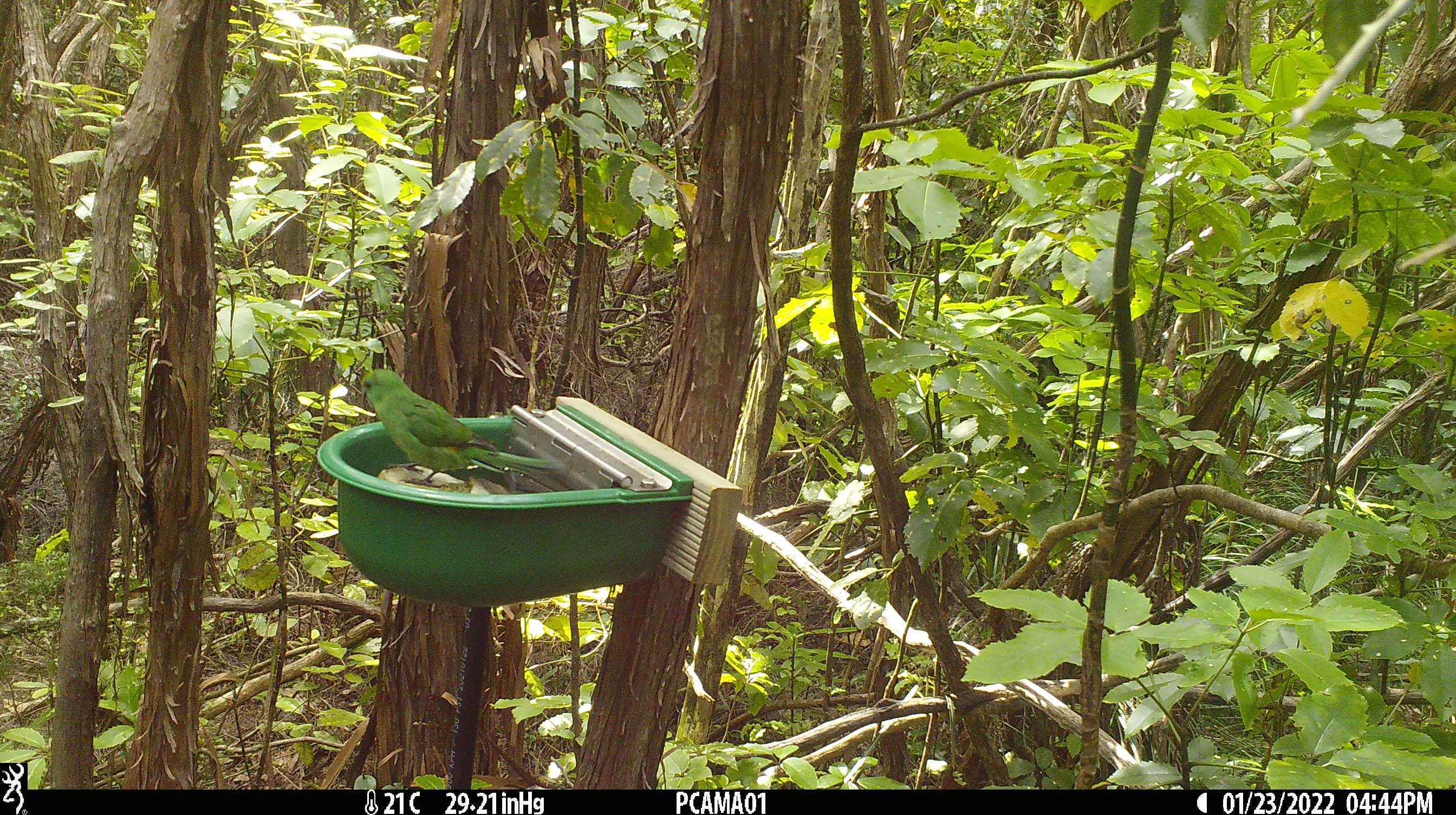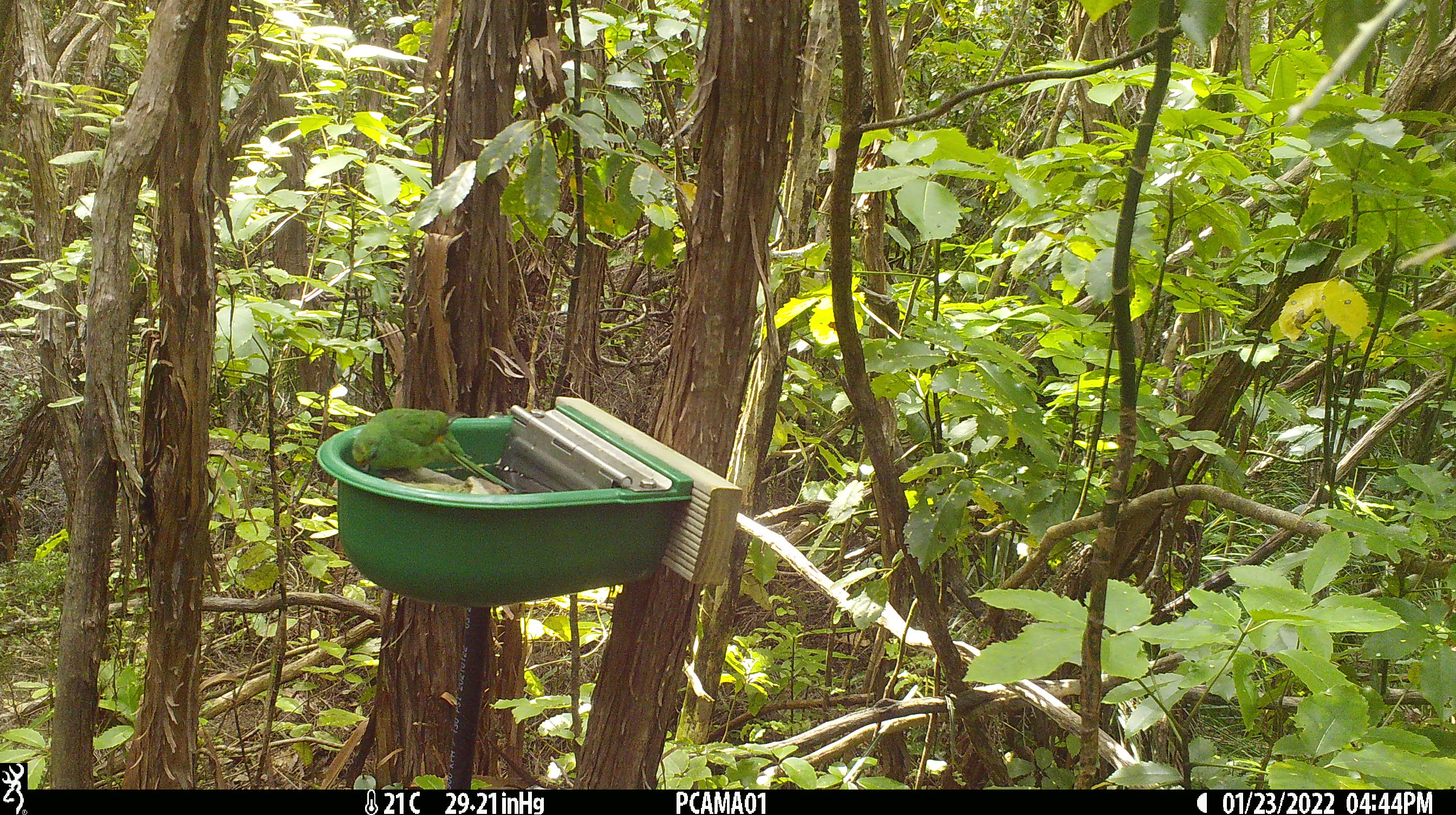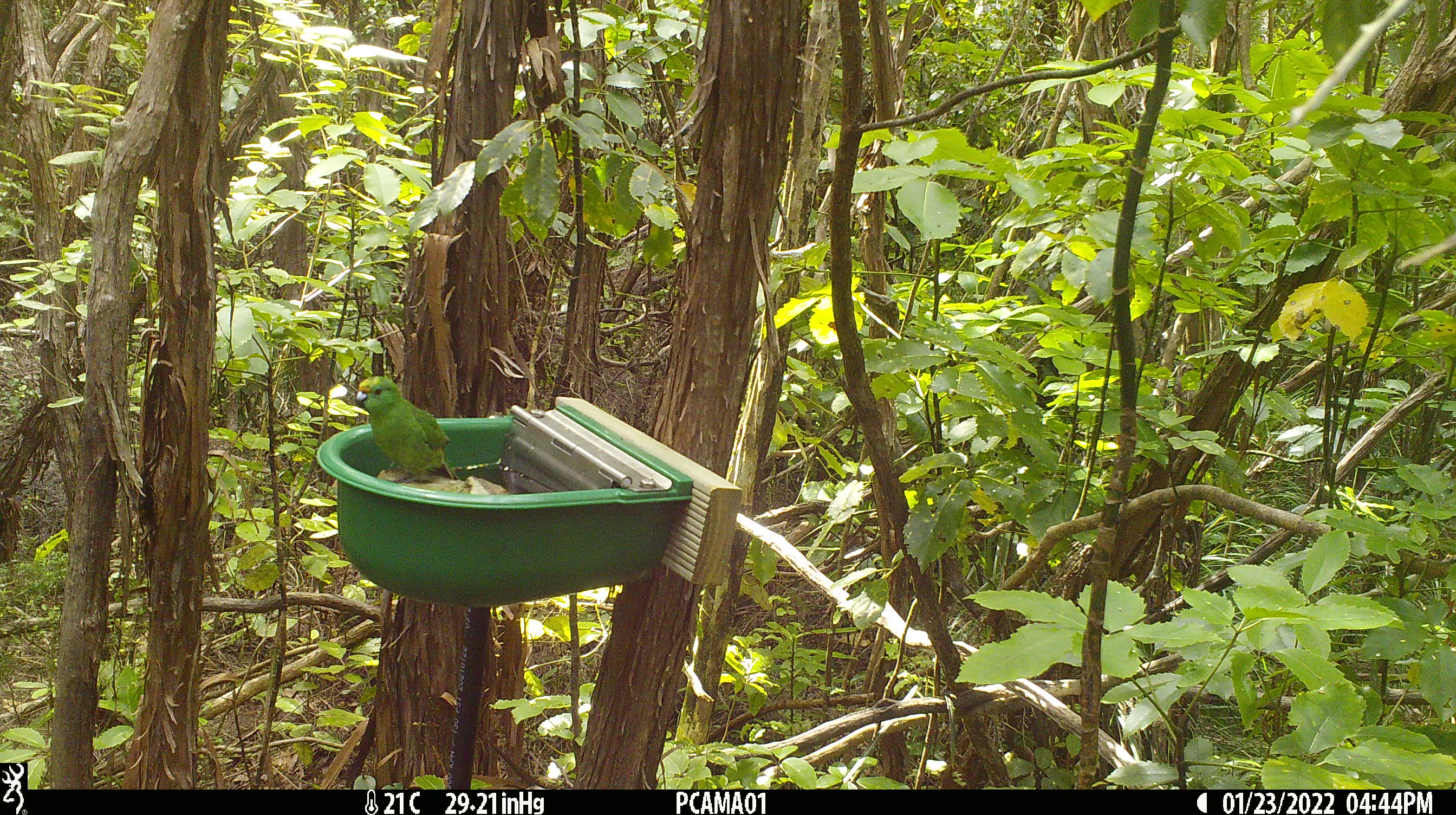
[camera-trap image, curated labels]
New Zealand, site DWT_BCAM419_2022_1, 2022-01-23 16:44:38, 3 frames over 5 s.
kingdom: Animalia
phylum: Chordata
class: Aves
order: Psittaciformes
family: Psittaculidae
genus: Cyanoramphus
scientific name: Cyanoramphus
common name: parakeet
Parakeet (Cyanoramphus).